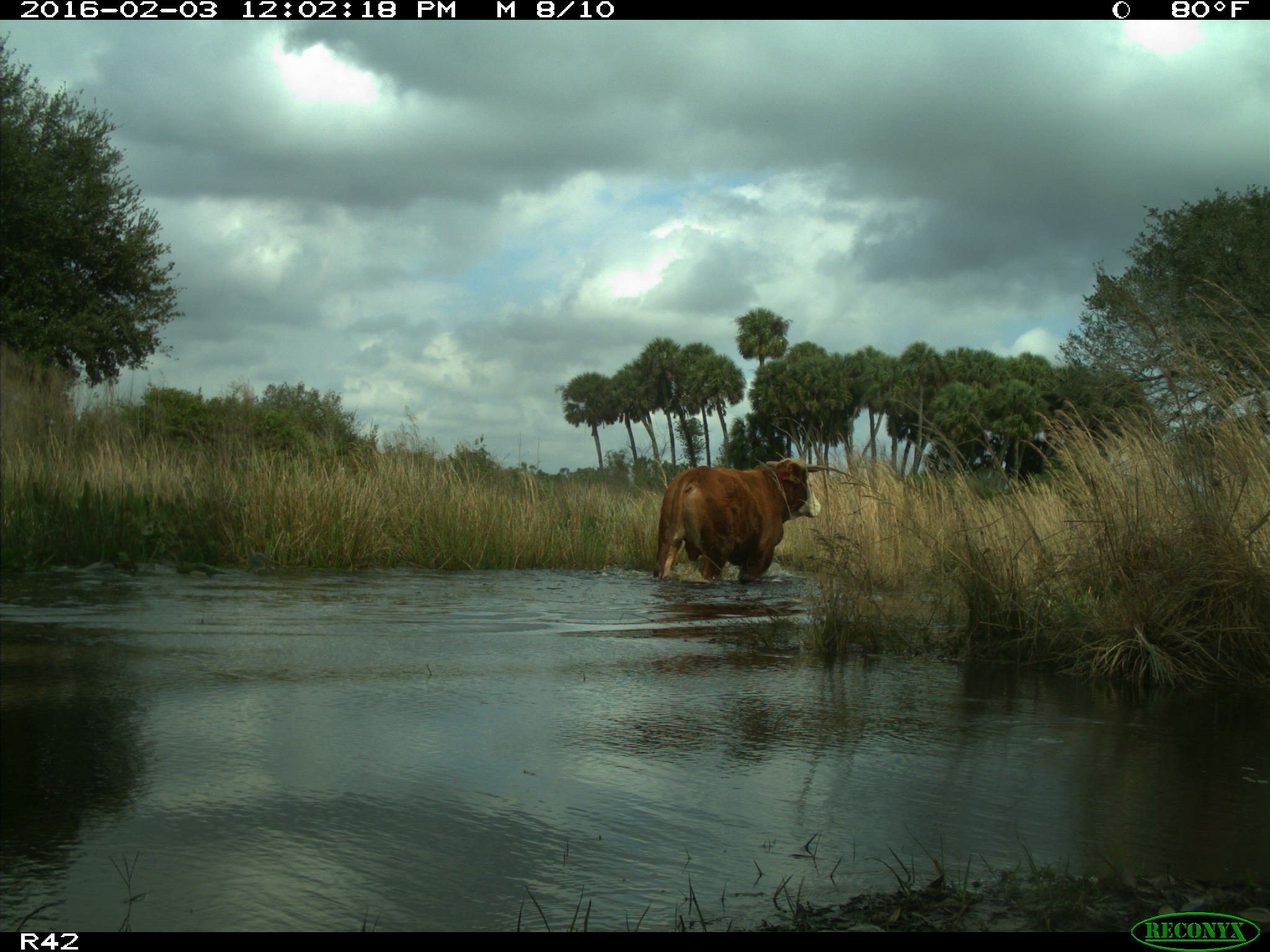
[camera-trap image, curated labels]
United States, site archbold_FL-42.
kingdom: Animalia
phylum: Chordata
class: Mammalia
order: Artiodactyla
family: Bovidae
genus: Bos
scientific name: Bos taurus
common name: domestic cow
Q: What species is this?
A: Bos taurus (domestic cow).